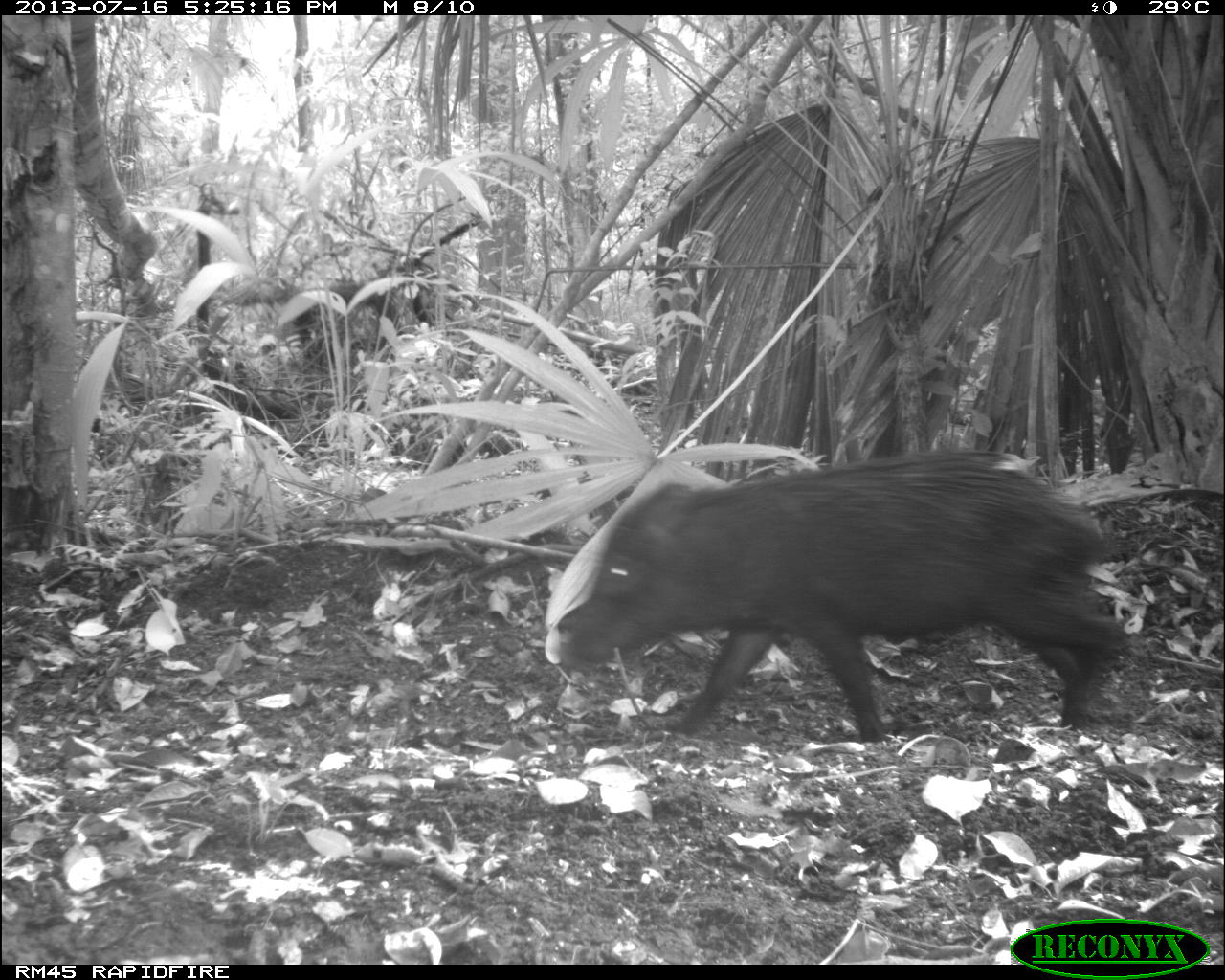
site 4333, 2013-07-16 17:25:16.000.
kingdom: Animalia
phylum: Chordata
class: Mammalia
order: Artiodactyla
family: Tayassuidae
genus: Tayassu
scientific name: Tayassu pecari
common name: white-lipped peccary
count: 1